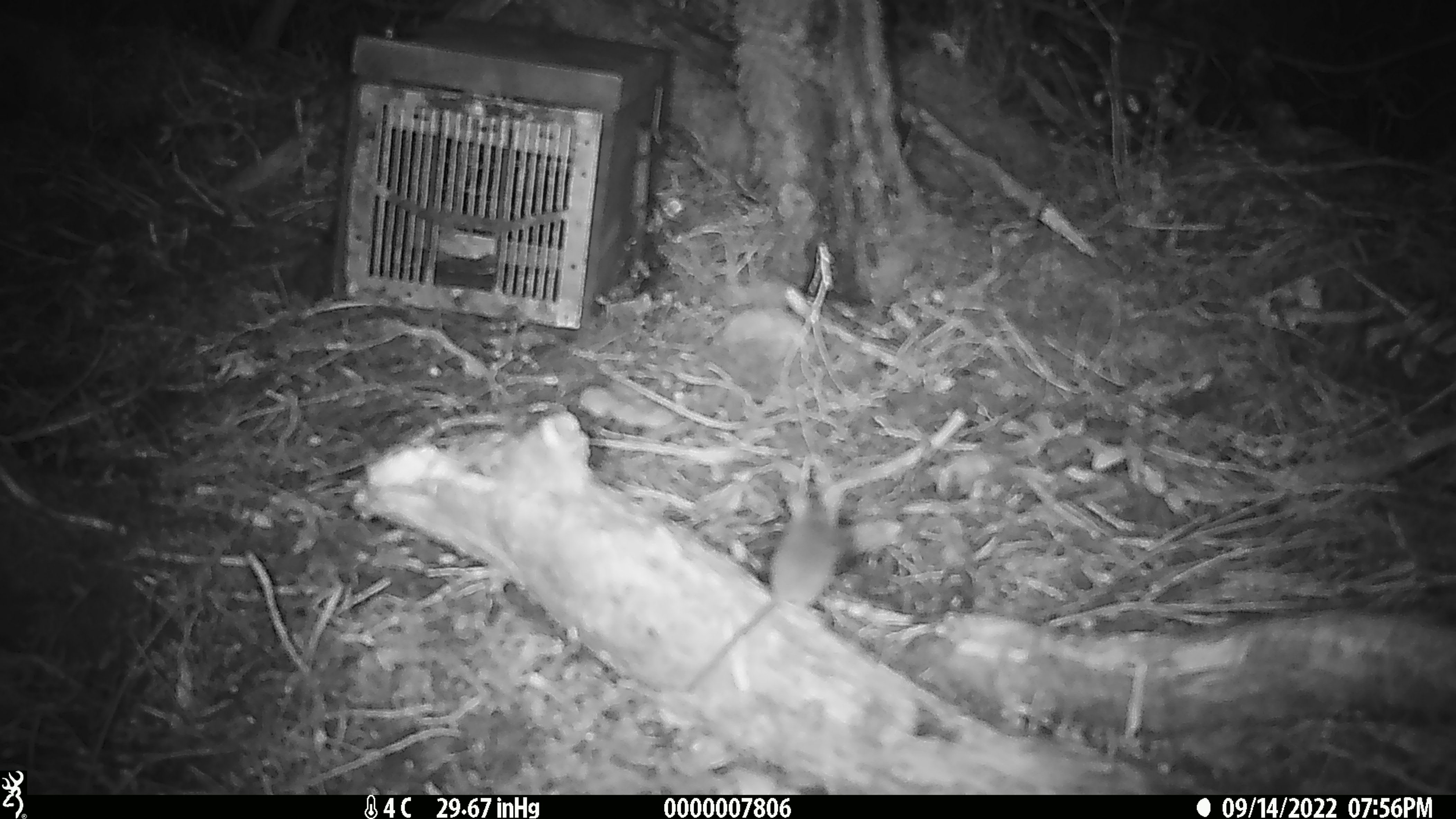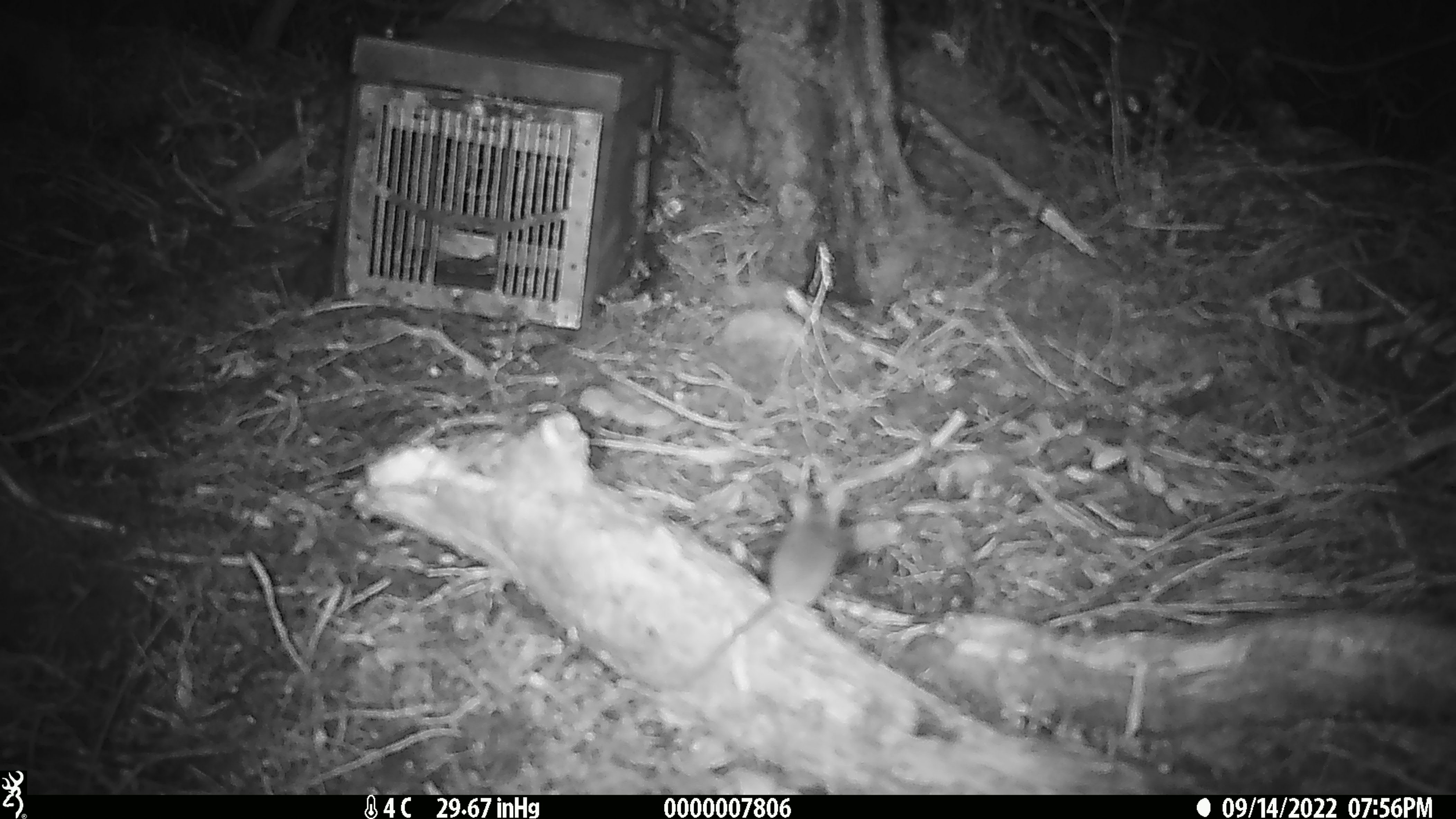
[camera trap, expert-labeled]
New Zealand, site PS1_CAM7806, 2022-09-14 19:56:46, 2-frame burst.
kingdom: Animalia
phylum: Chordata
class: Mammalia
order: Rodentia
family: Muridae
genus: Mus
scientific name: Mus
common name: mouse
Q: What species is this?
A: Mouse (Mus).